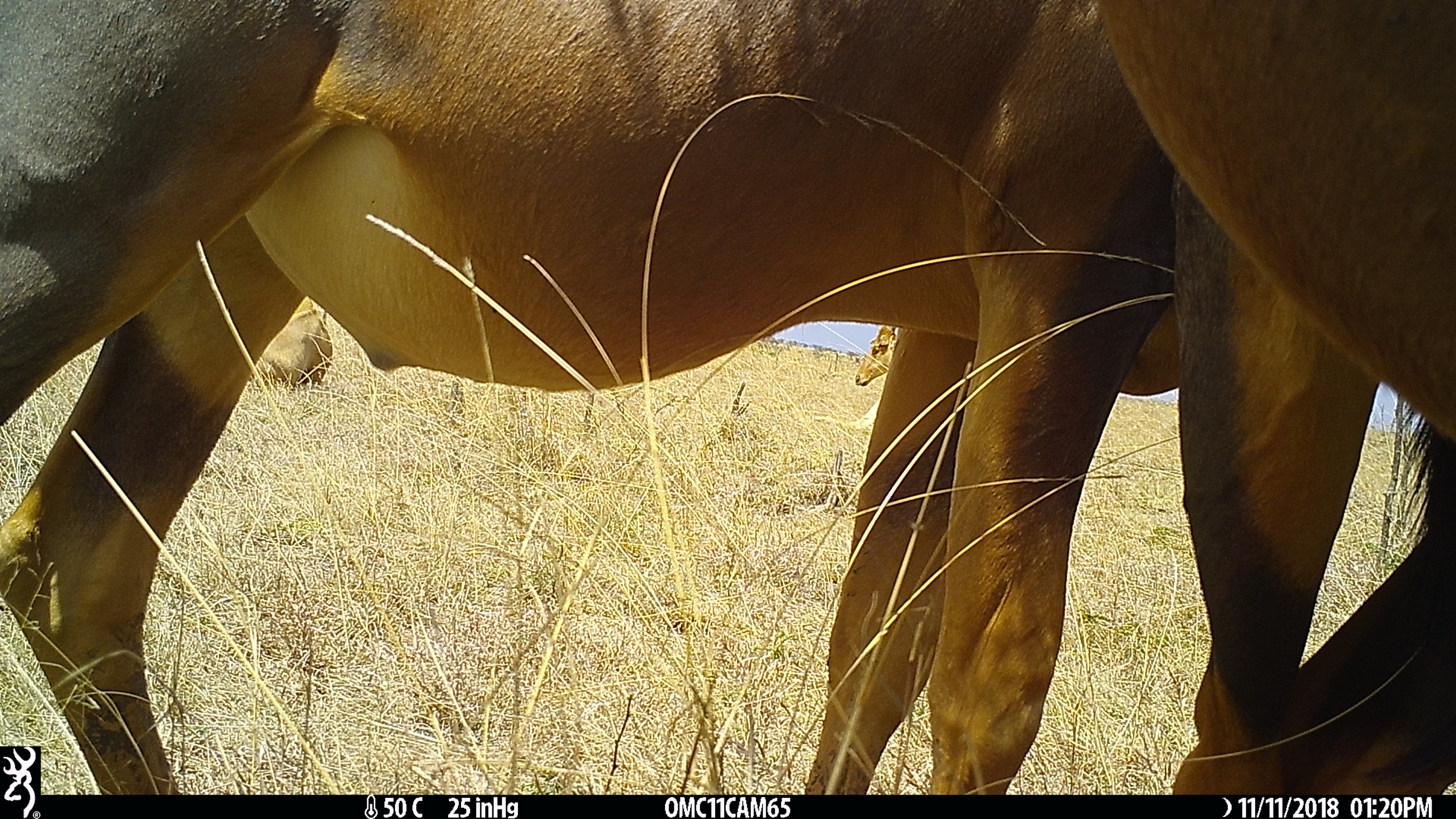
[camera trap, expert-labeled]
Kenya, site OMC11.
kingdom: Animalia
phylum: Chordata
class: Mammalia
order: Artiodactyla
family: Bovidae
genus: Damaliscus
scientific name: Damaliscus lunatus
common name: topi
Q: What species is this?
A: Topi (Damaliscus lunatus).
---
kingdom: Animalia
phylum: Chordata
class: Mammalia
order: Artiodactyla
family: Bovidae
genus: Alcelaphus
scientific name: Alcelaphus buselaphus cokii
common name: coke's hartebeest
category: hartebeest cokes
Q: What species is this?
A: Hartebeest cokes (coke's hartebeest) (Alcelaphus buselaphus cokii).